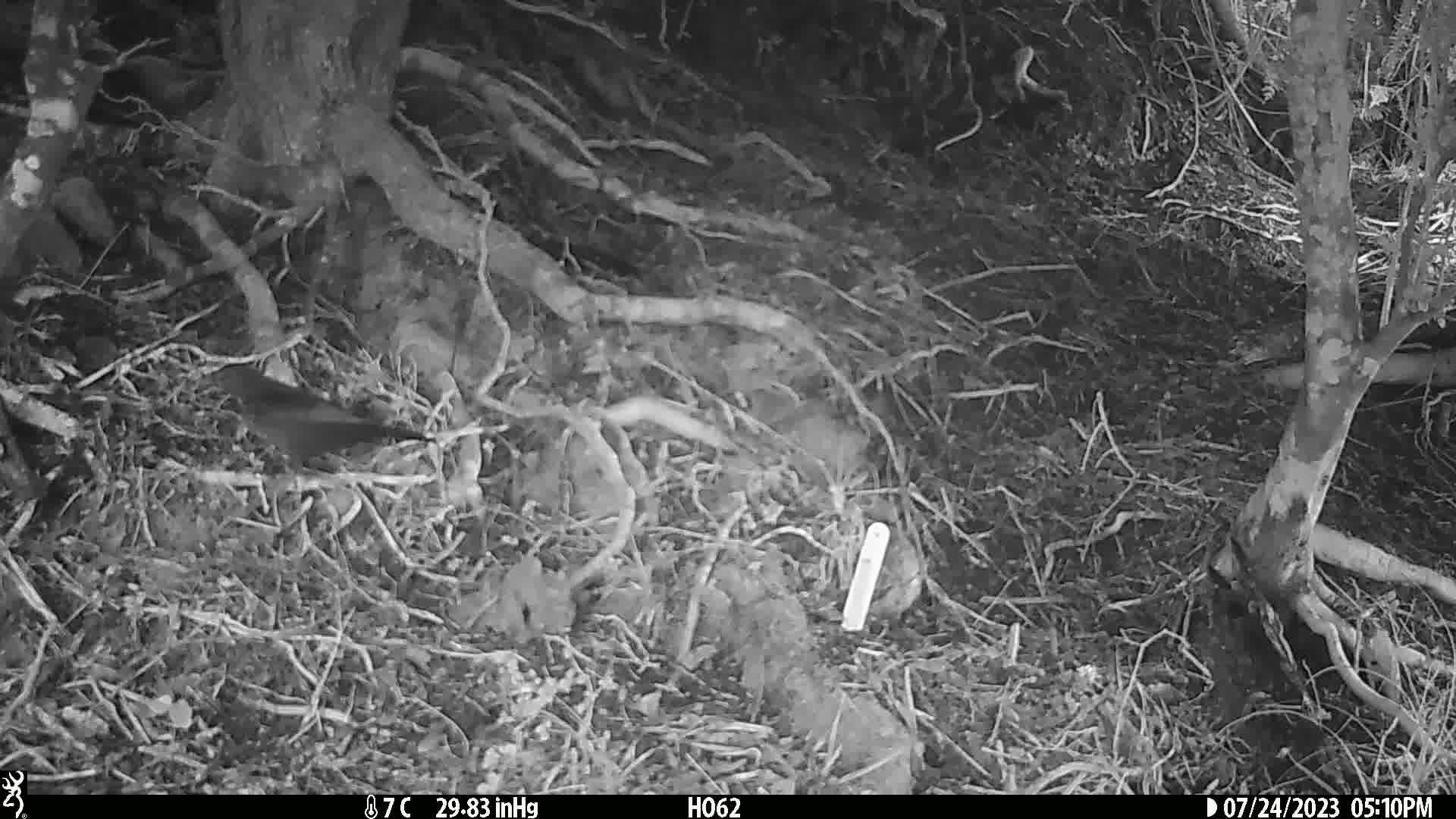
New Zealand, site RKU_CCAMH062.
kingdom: Animalia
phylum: Chordata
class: Aves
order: Passeriformes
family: Turdidae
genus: Turdus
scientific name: Turdus merula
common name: eurasian blackbird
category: blackbird